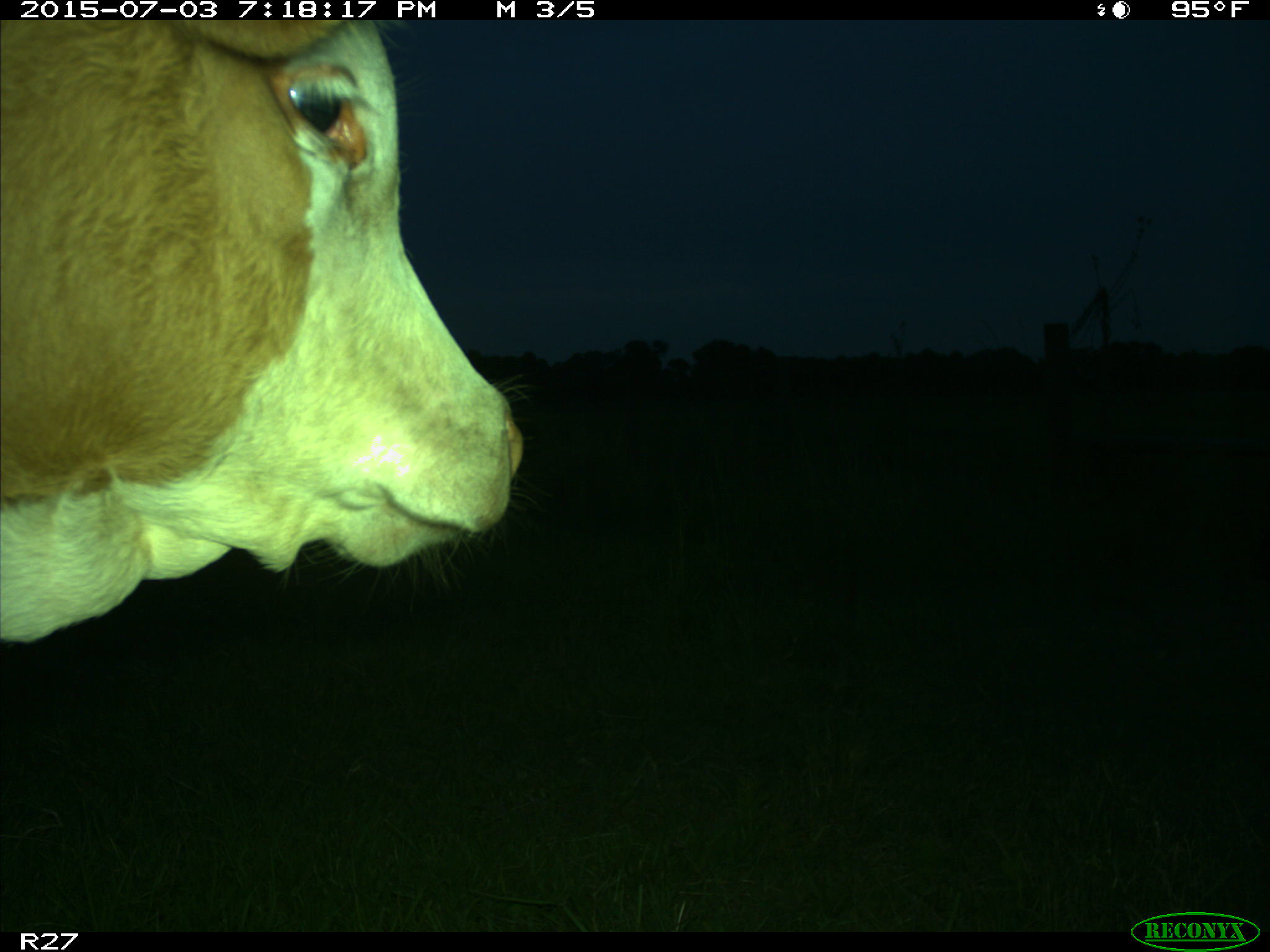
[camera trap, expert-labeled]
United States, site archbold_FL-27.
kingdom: Animalia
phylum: Chordata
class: Mammalia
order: Artiodactyla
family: Bovidae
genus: Bos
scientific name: Bos taurus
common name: domestic cow